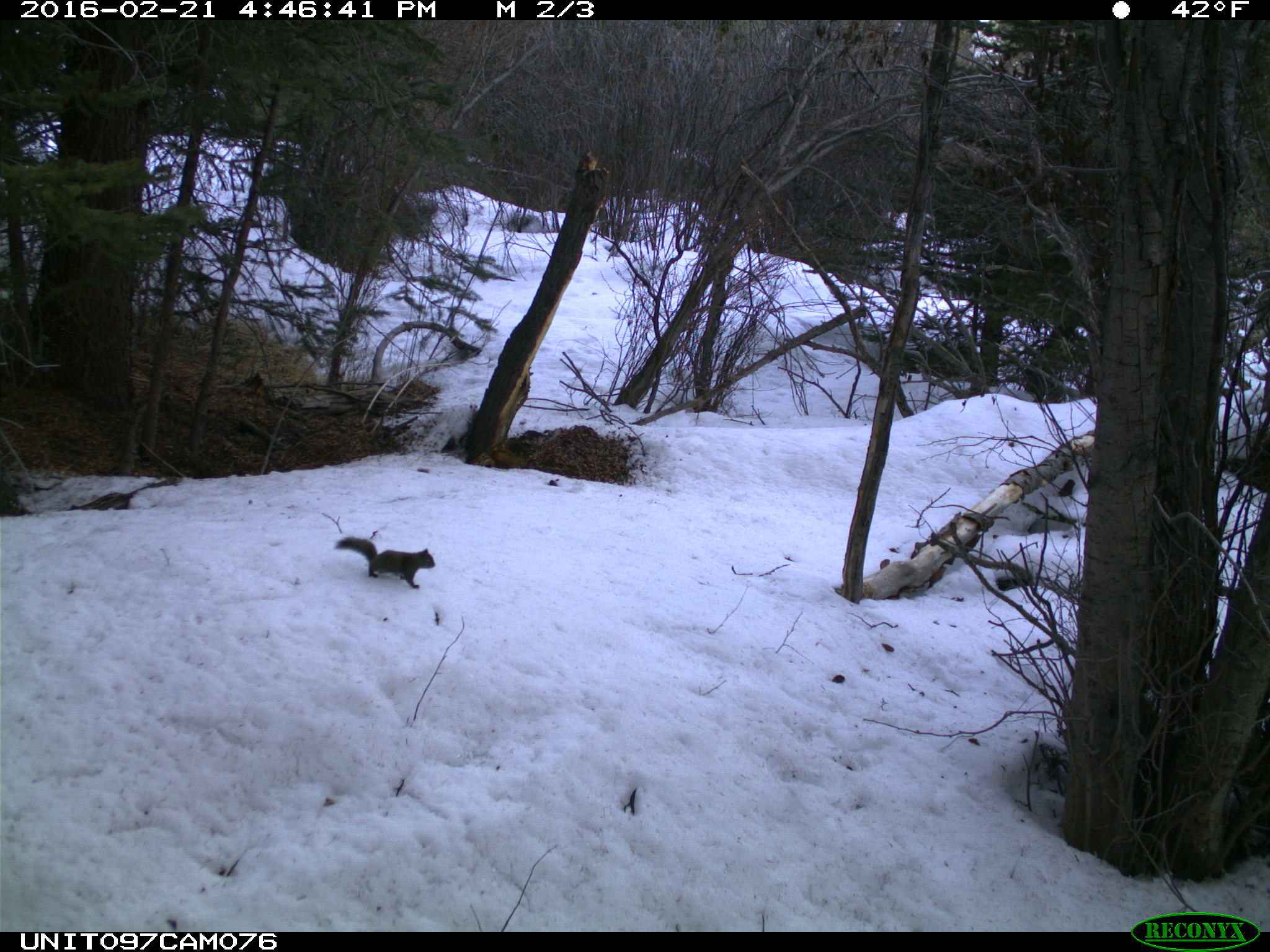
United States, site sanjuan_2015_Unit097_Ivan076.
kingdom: Animalia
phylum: Chordata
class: Mammalia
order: Rodentia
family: Sciuridae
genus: Tamiasciurus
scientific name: Tamiasciurus hudsonicus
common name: american red squirrel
Tamiasciurus hudsonicus (american red squirrel).